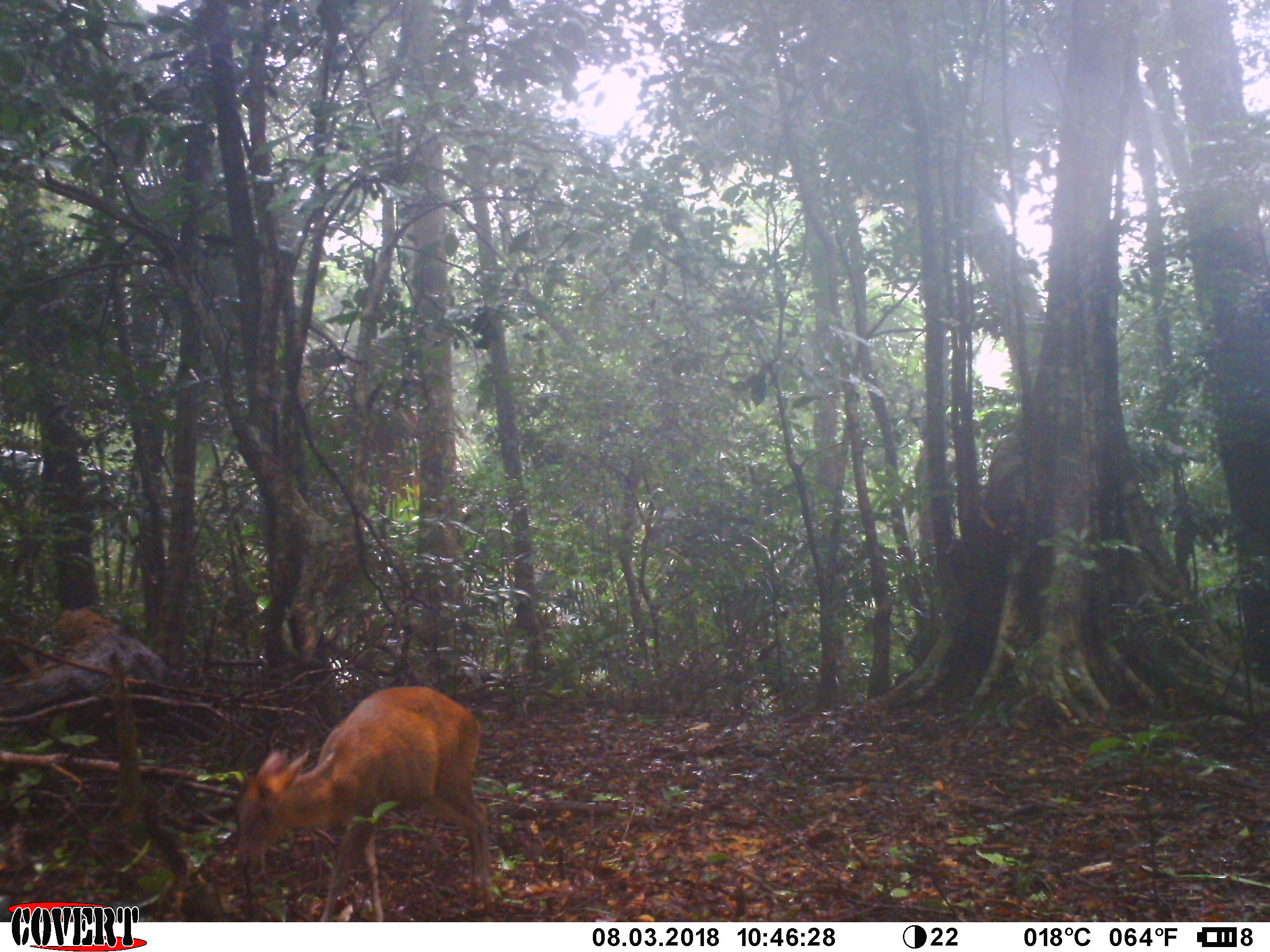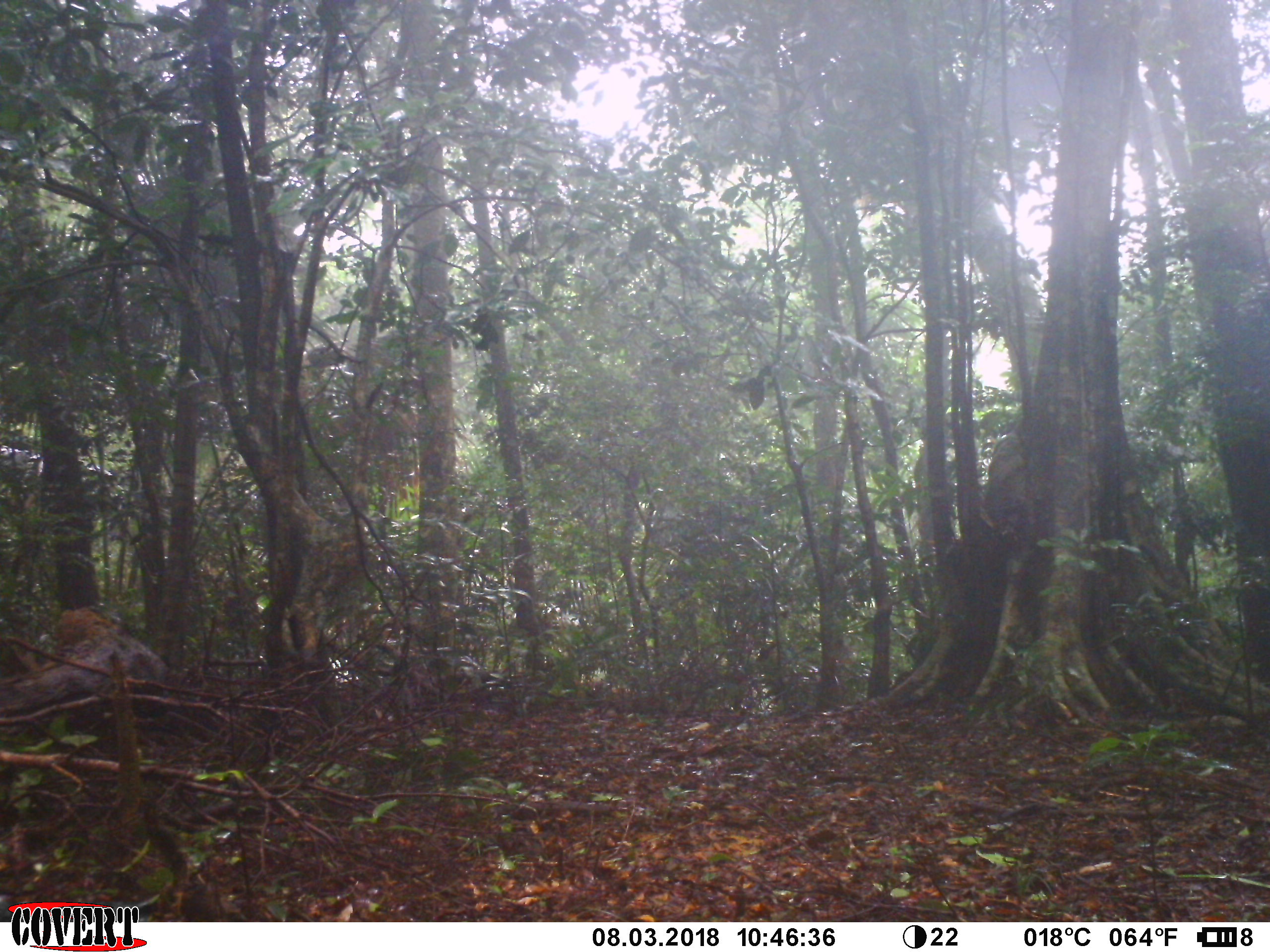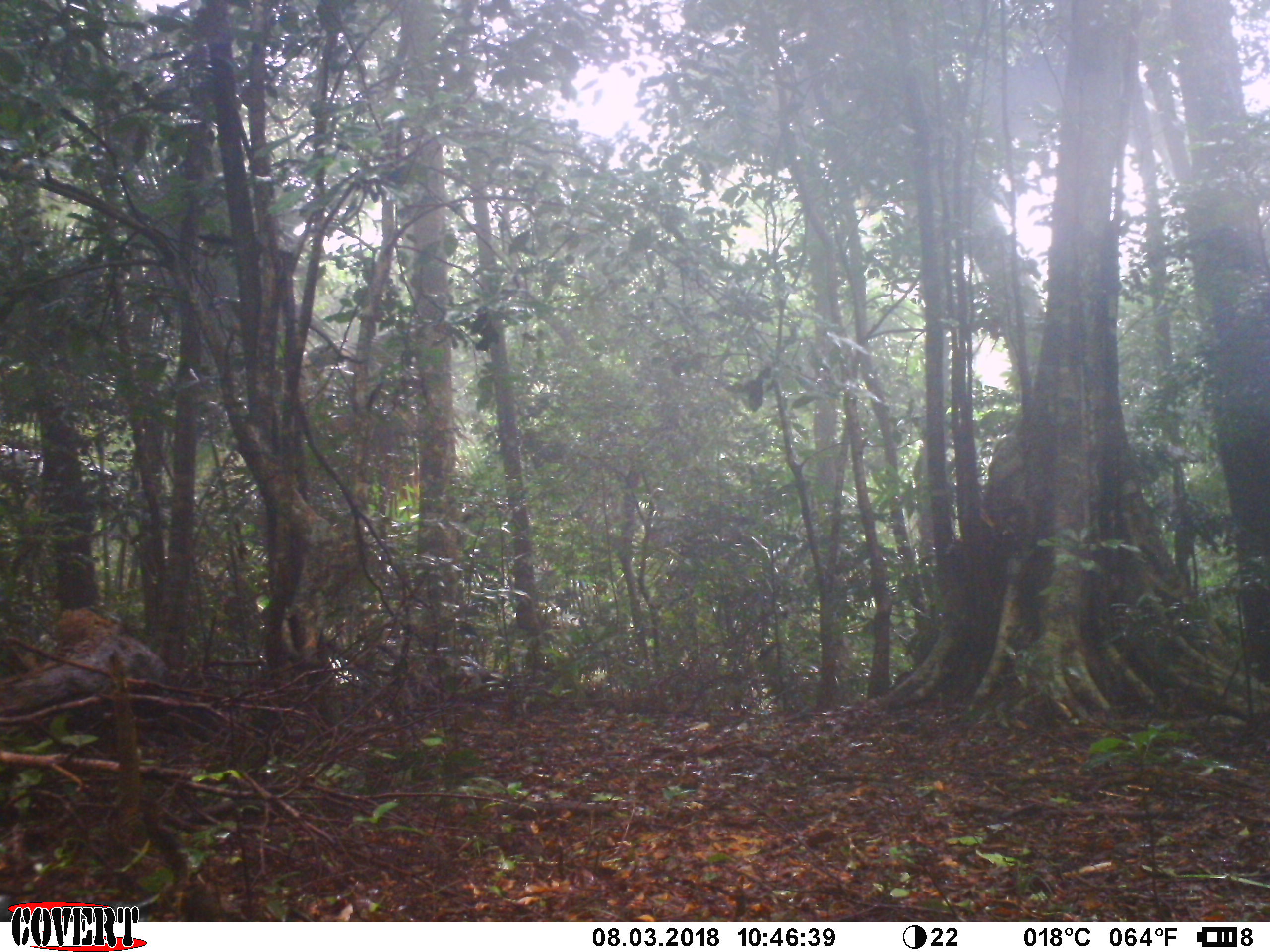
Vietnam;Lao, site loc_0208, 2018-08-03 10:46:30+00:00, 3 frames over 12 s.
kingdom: Animalia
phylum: Chordata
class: Mammalia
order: Artiodactyla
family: Cervidae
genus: Muntiacus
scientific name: Muntiacus rooseveltorum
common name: roosevelt's muntjac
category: roosevelts muntjac group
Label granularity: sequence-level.